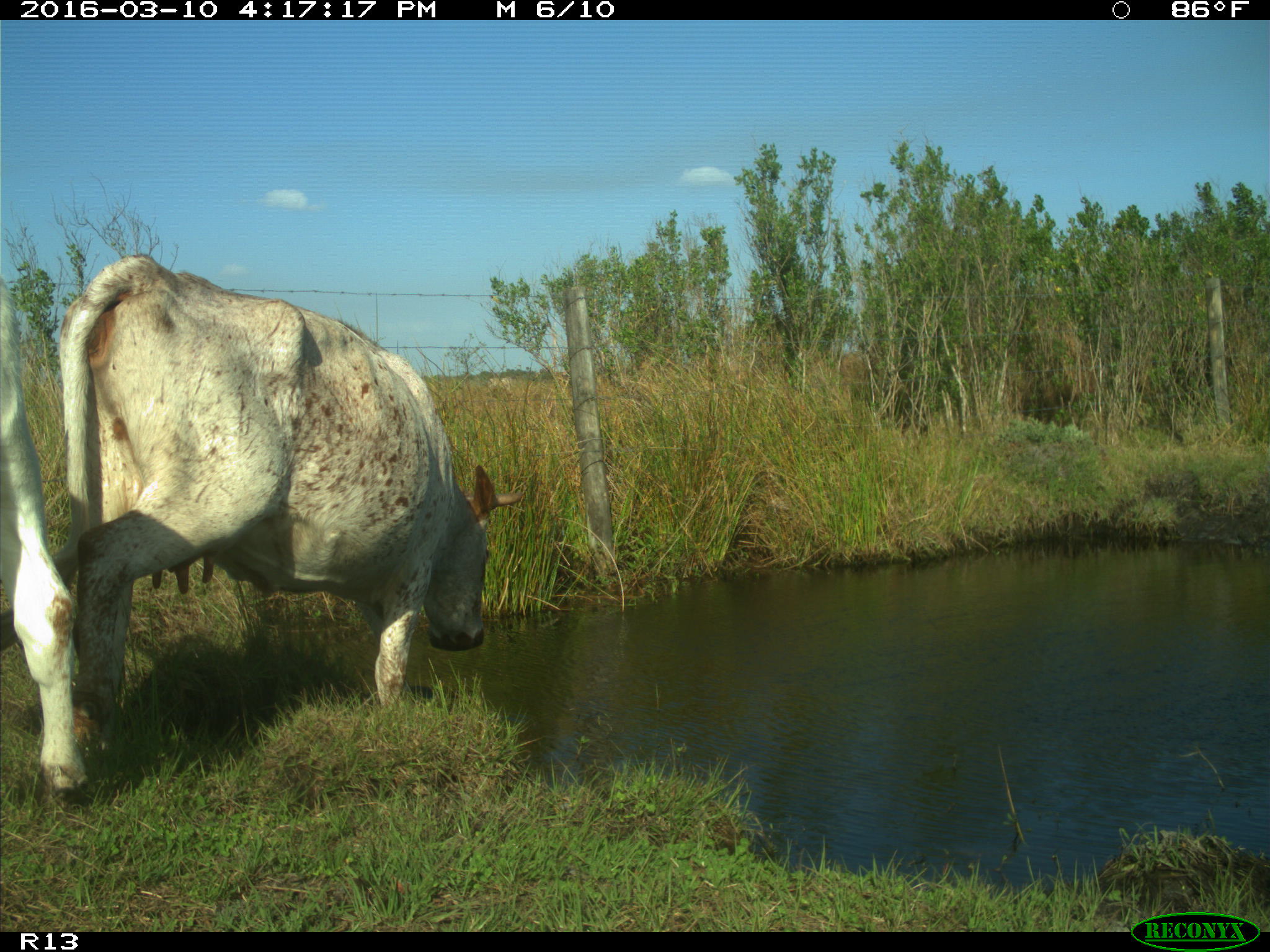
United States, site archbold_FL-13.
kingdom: Animalia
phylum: Chordata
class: Mammalia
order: Artiodactyla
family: Bovidae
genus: Bos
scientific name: Bos taurus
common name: domestic cow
Bos taurus (domestic cow).